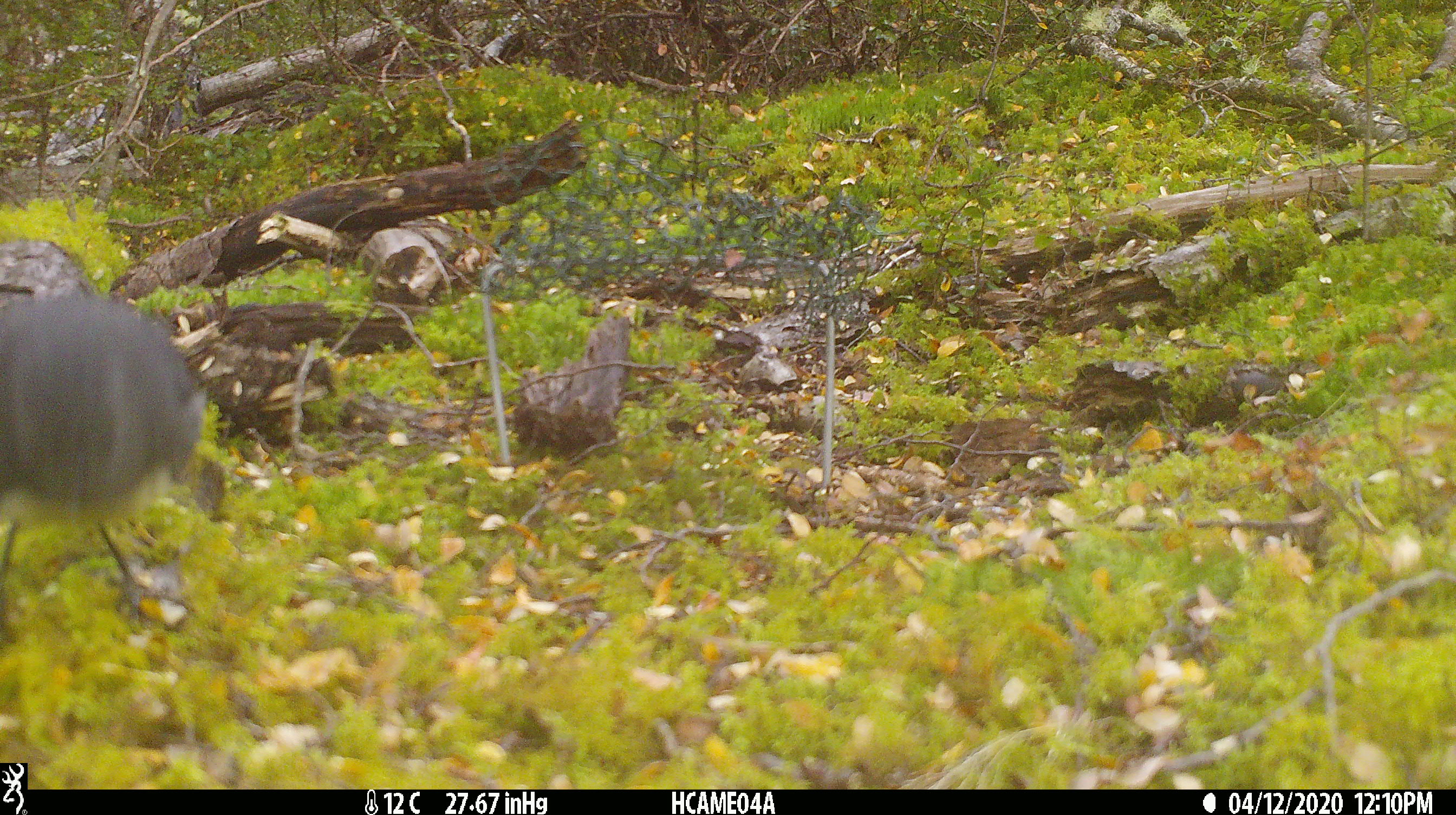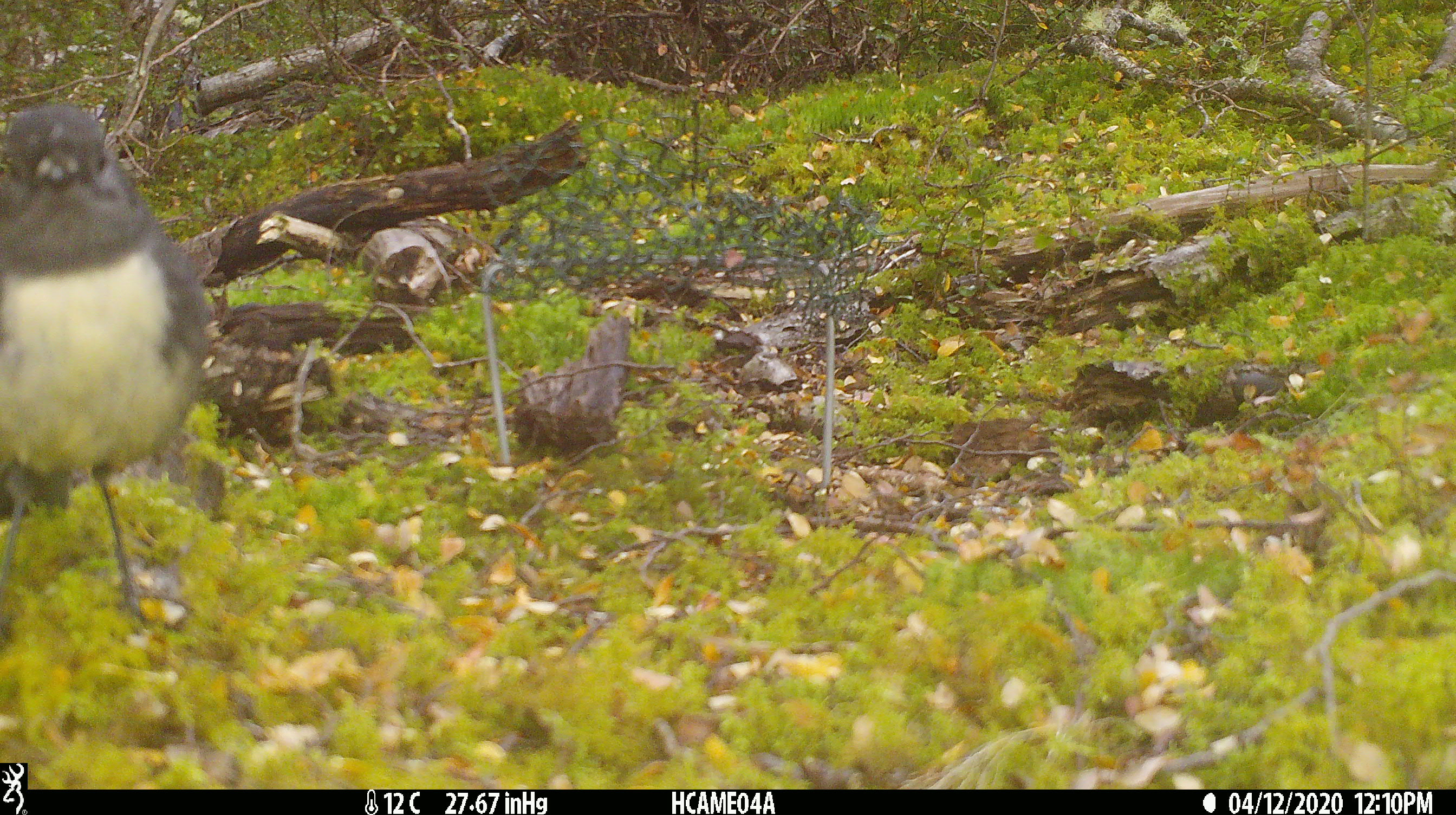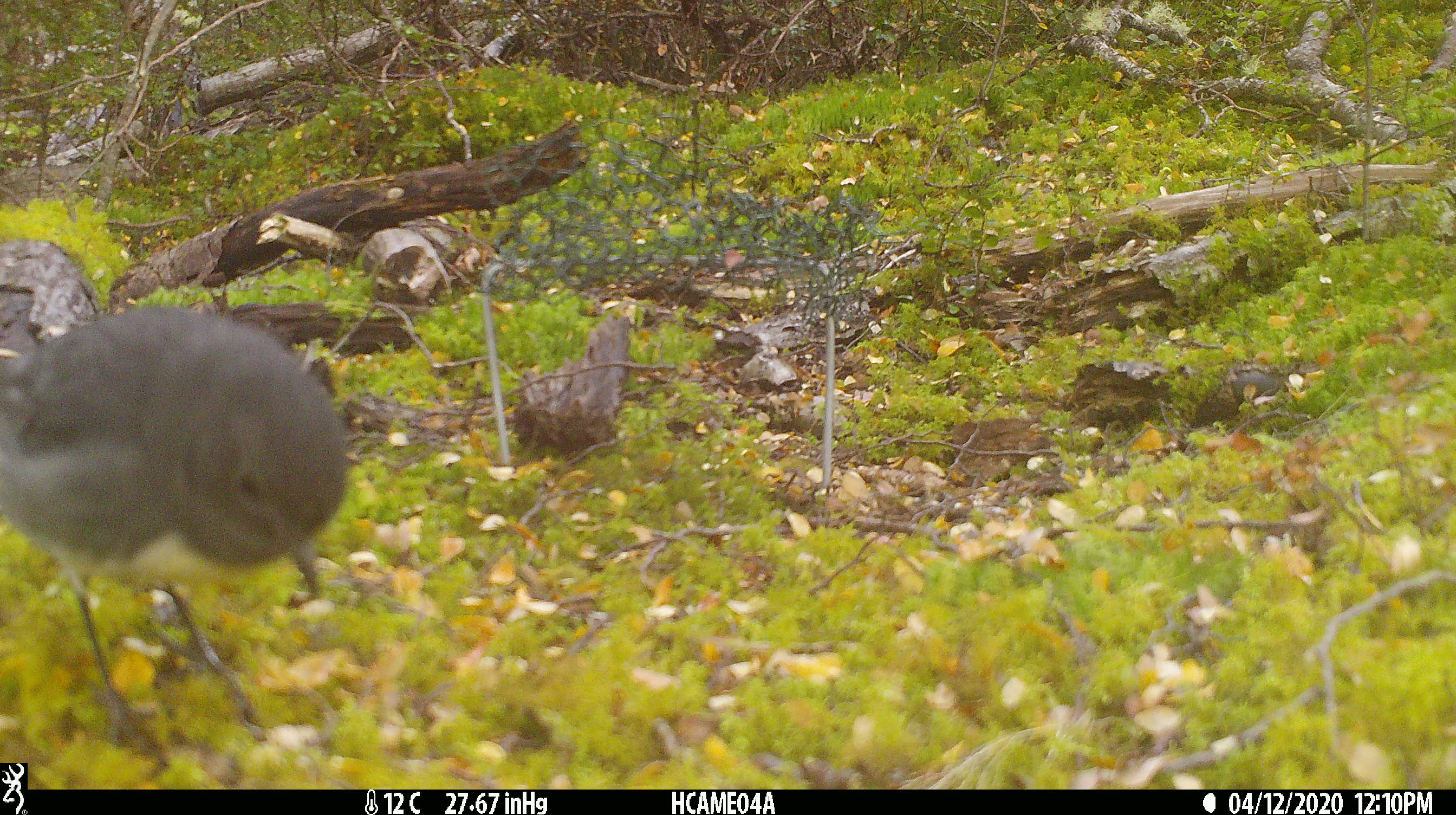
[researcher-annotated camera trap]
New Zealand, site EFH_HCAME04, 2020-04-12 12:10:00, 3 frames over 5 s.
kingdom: Animalia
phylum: Chordata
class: Aves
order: Passeriformes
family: Petroicidae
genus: Petroica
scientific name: Petroica australis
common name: new zealand robin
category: robin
Robin (new zealand robin) (Petroica australis).